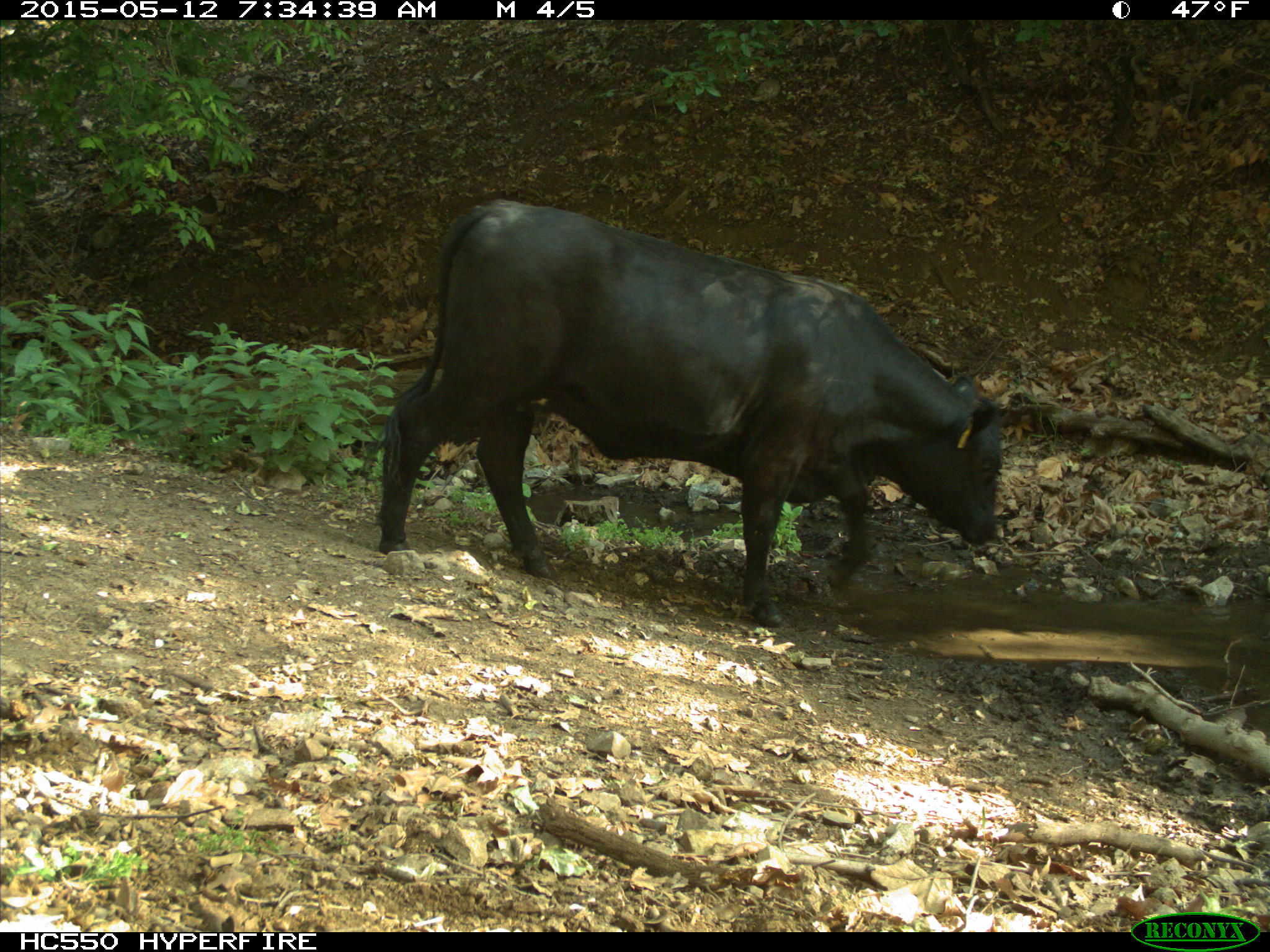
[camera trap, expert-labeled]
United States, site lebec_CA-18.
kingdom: Animalia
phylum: Chordata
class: Mammalia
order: Artiodactyla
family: Bovidae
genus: Bos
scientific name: Bos taurus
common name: domestic cow